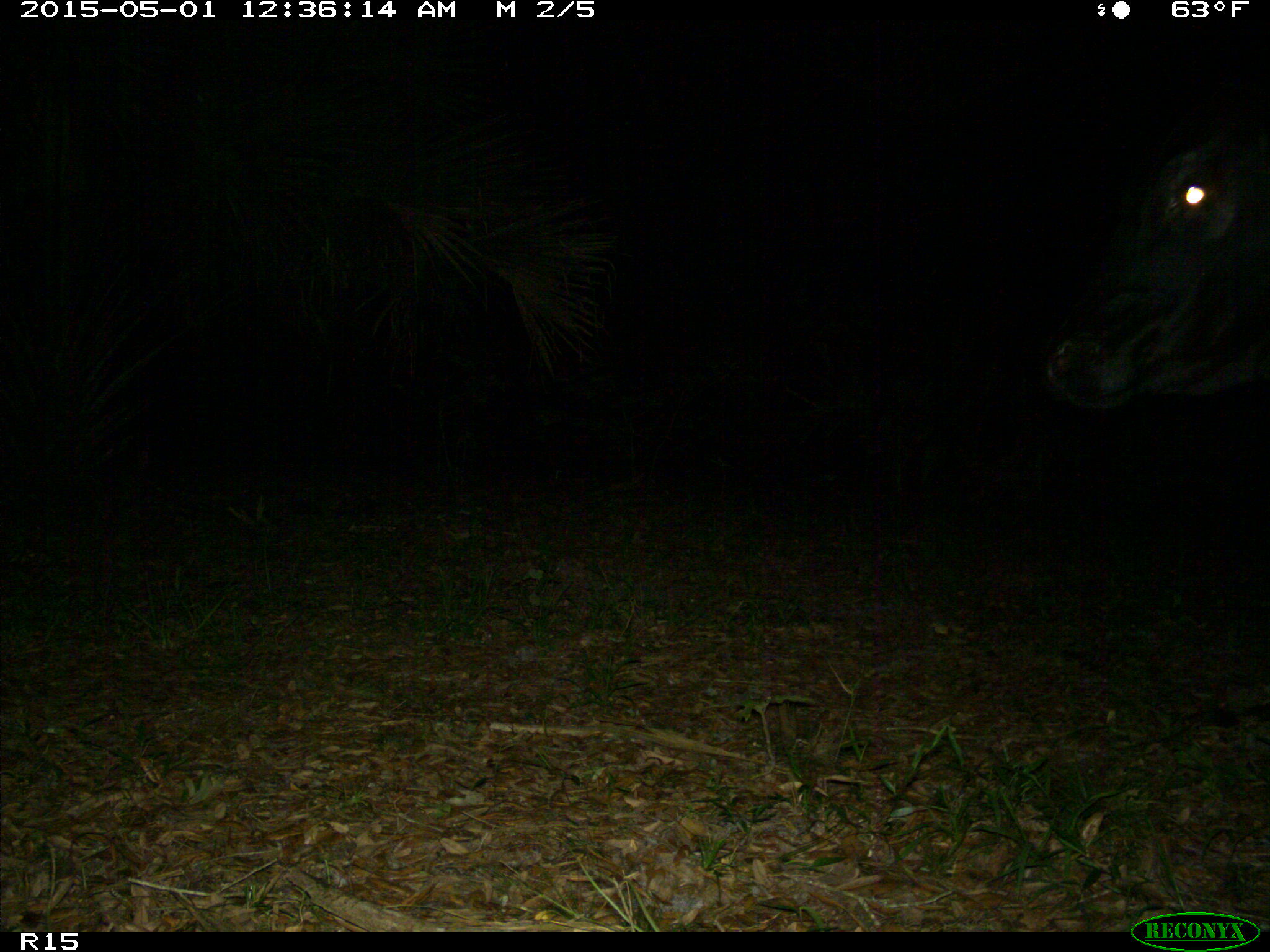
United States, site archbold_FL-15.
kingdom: Animalia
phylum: Chordata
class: Mammalia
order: Artiodactyla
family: Bovidae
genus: Bos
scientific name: Bos taurus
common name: domestic cow